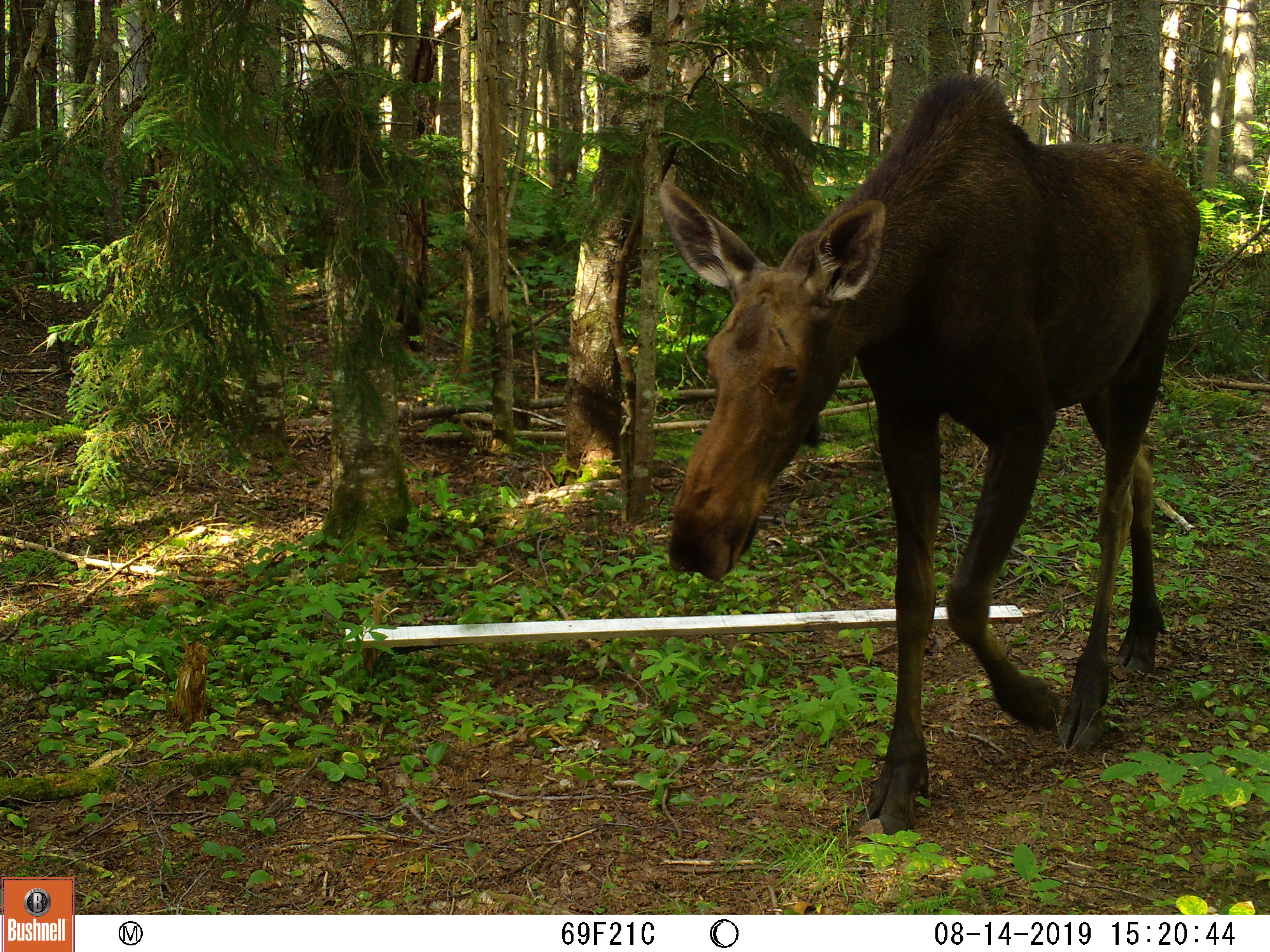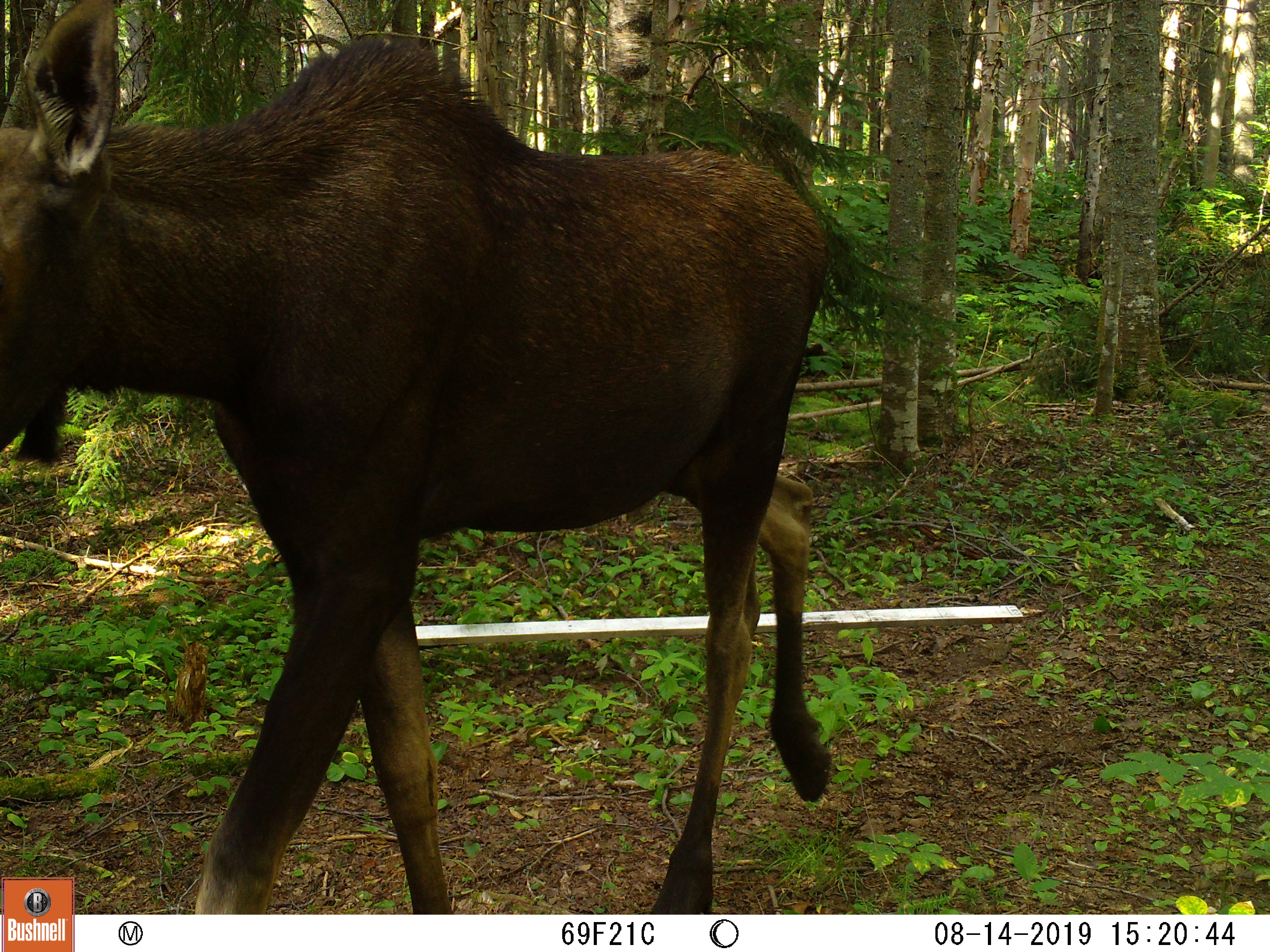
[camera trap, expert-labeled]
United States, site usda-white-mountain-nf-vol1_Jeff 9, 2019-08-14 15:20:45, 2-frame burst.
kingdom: Animalia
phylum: Chordata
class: Mammalia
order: Artiodactyla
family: Cervidae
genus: Alces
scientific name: Alces alces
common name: moose